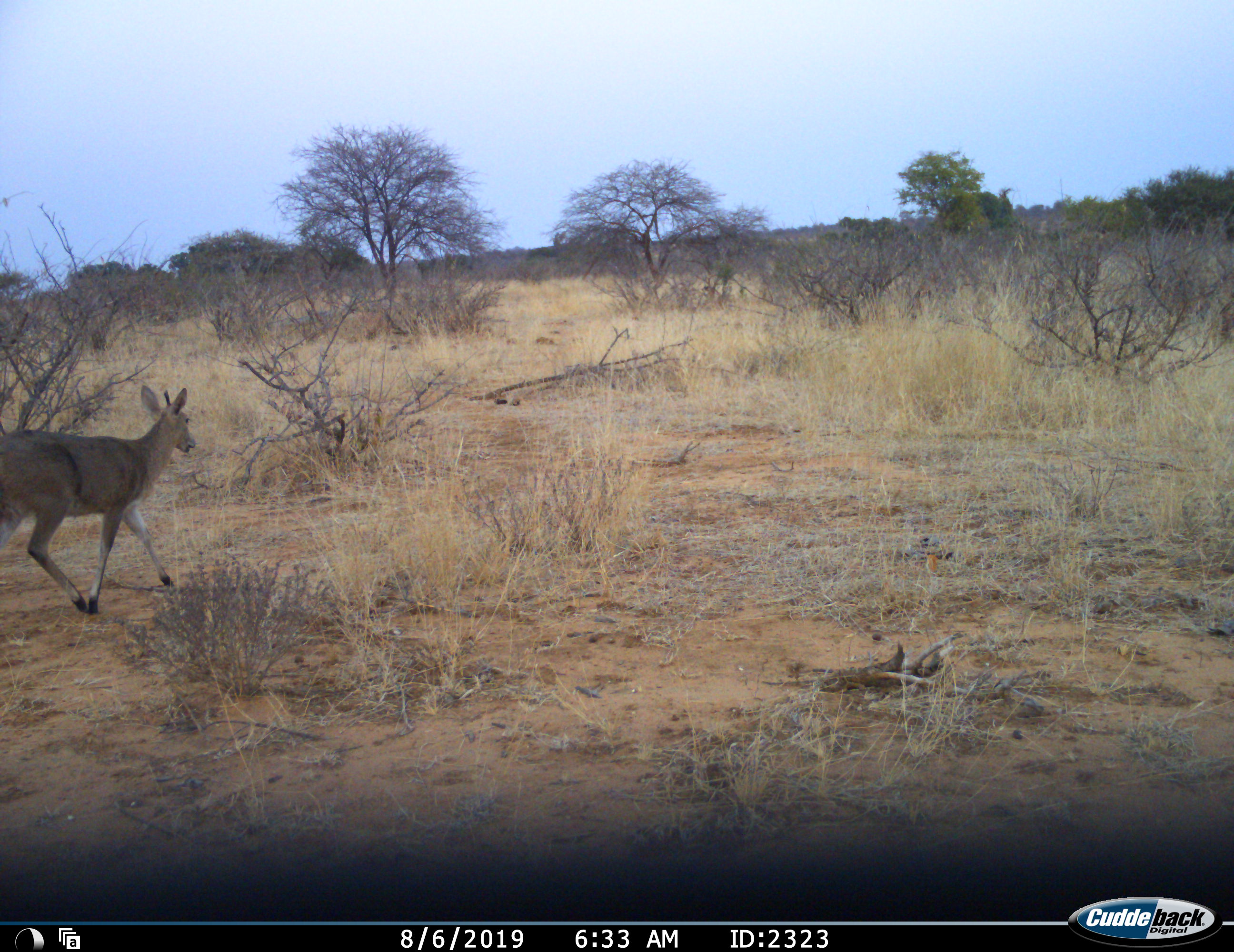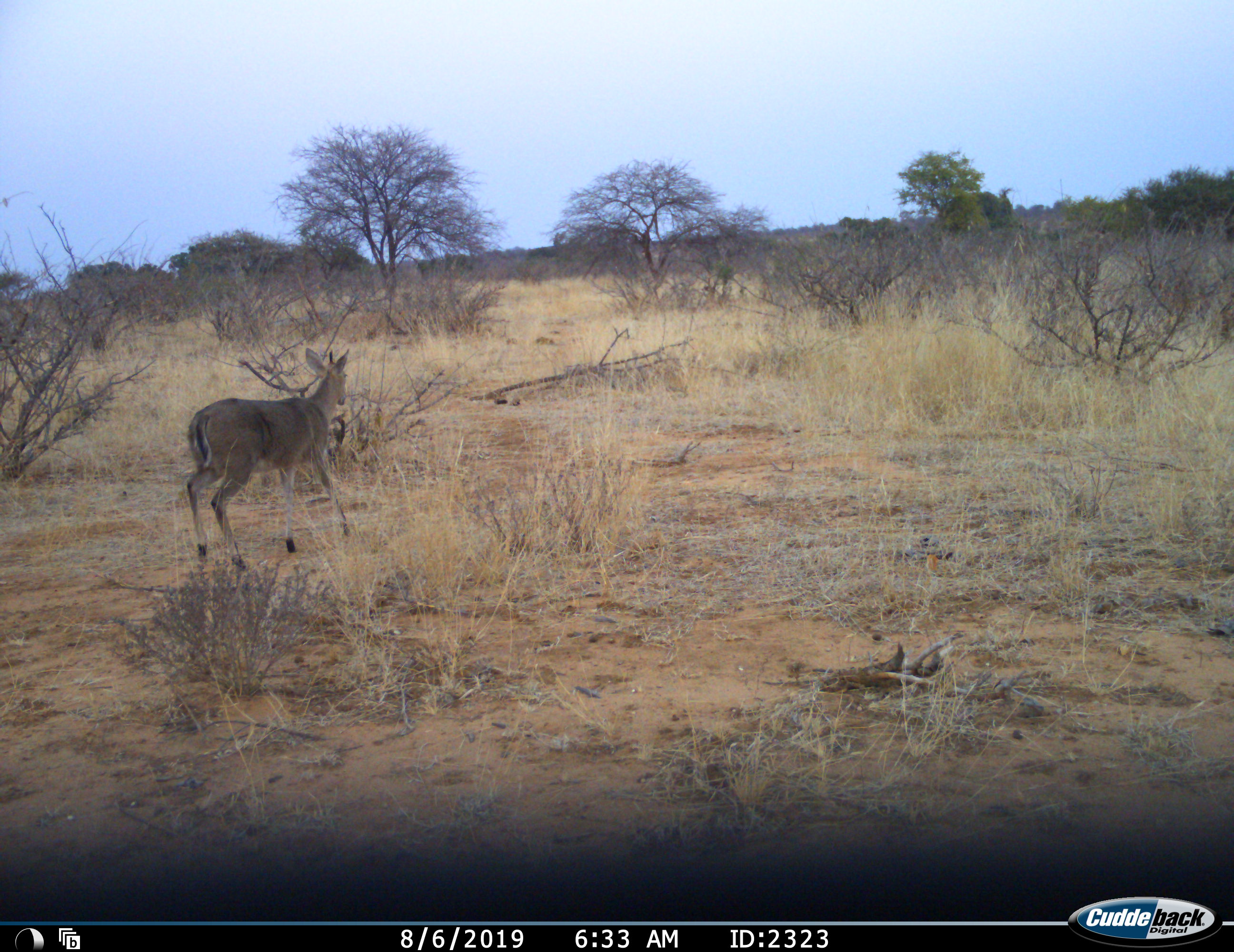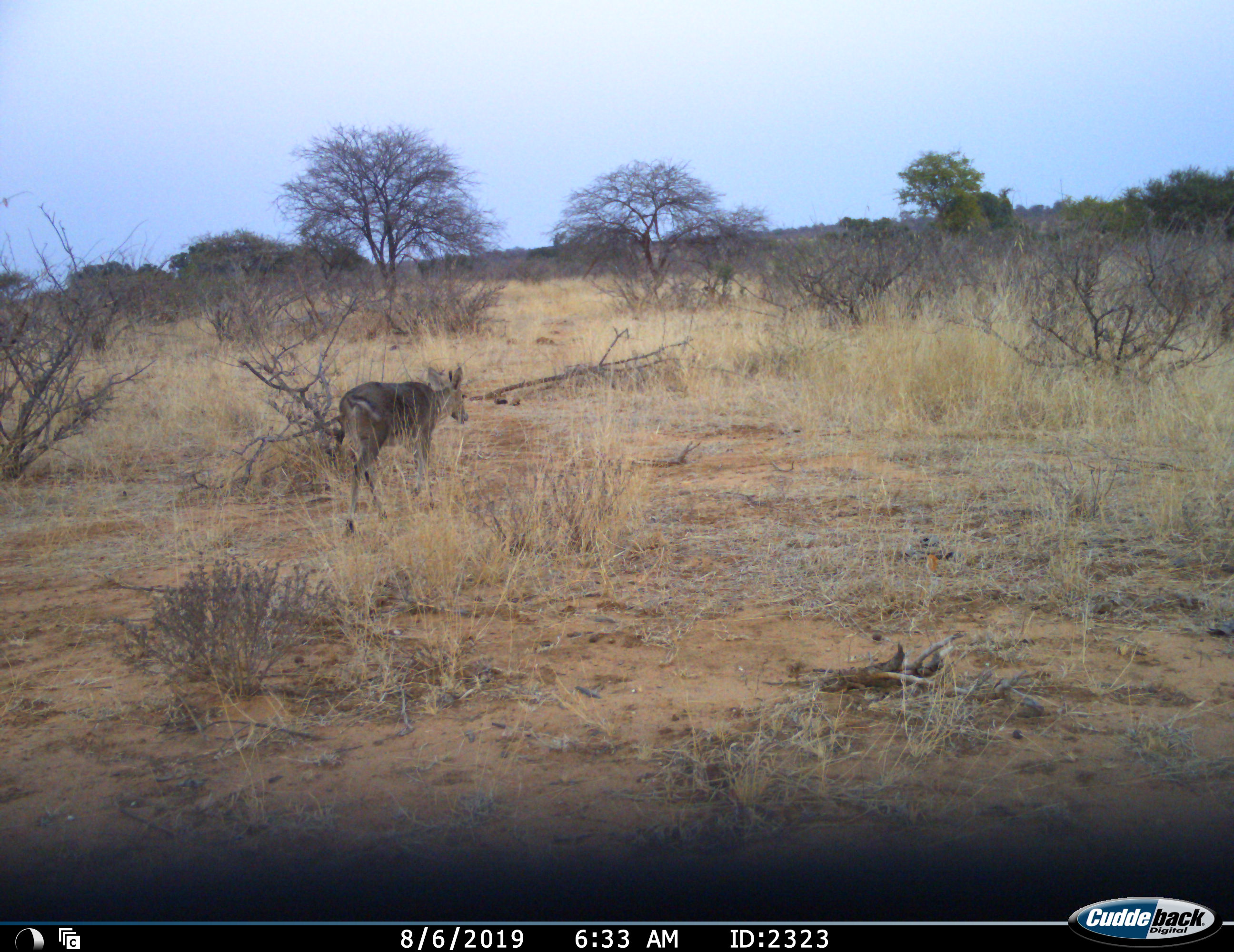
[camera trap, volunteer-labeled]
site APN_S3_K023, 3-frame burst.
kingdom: Animalia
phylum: Chordata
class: Mammalia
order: Artiodactyla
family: Bovidae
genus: Sylvicapra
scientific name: Sylvicapra grimmia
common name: common duiker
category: duikercommongrey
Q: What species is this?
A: Duikercommongrey (common duiker) (Sylvicapra grimmia).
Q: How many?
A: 1.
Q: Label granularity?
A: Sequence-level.